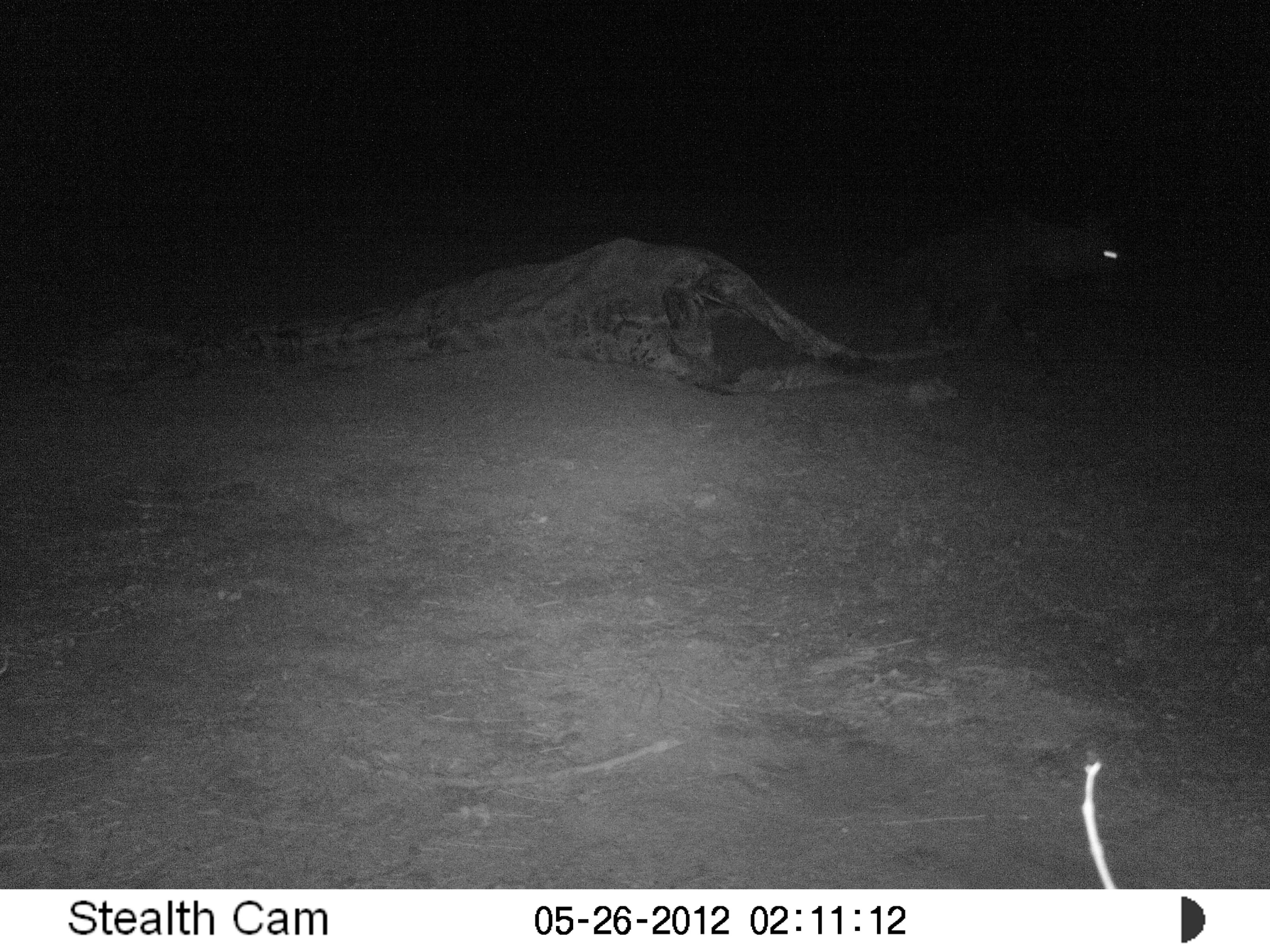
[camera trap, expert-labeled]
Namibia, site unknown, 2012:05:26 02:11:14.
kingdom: Animalia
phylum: Chordata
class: Mammalia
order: Carnivora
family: Hyaenidae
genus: Parahyaena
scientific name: Parahyaena brunnea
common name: brown hyena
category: hyaena brunnea